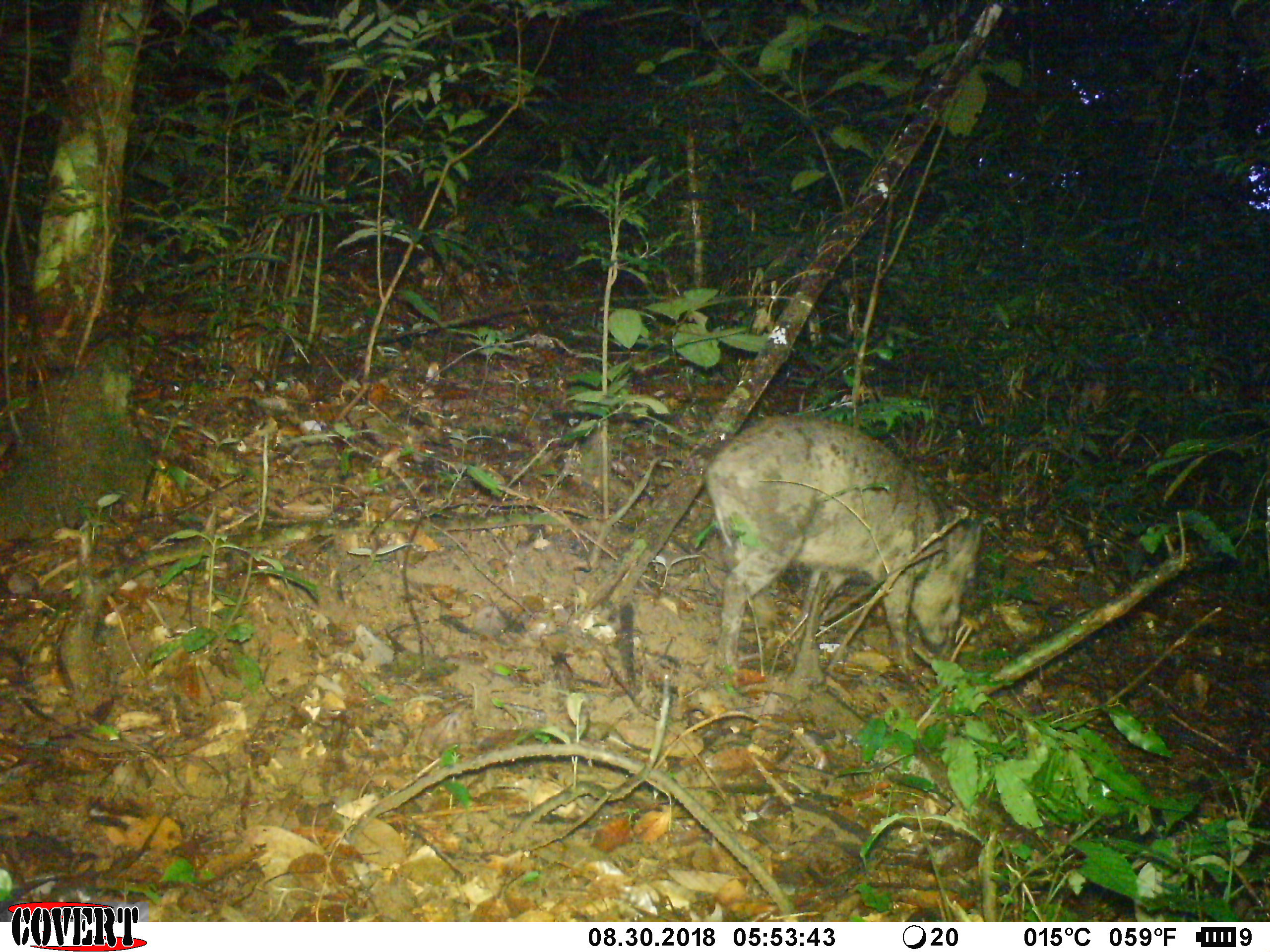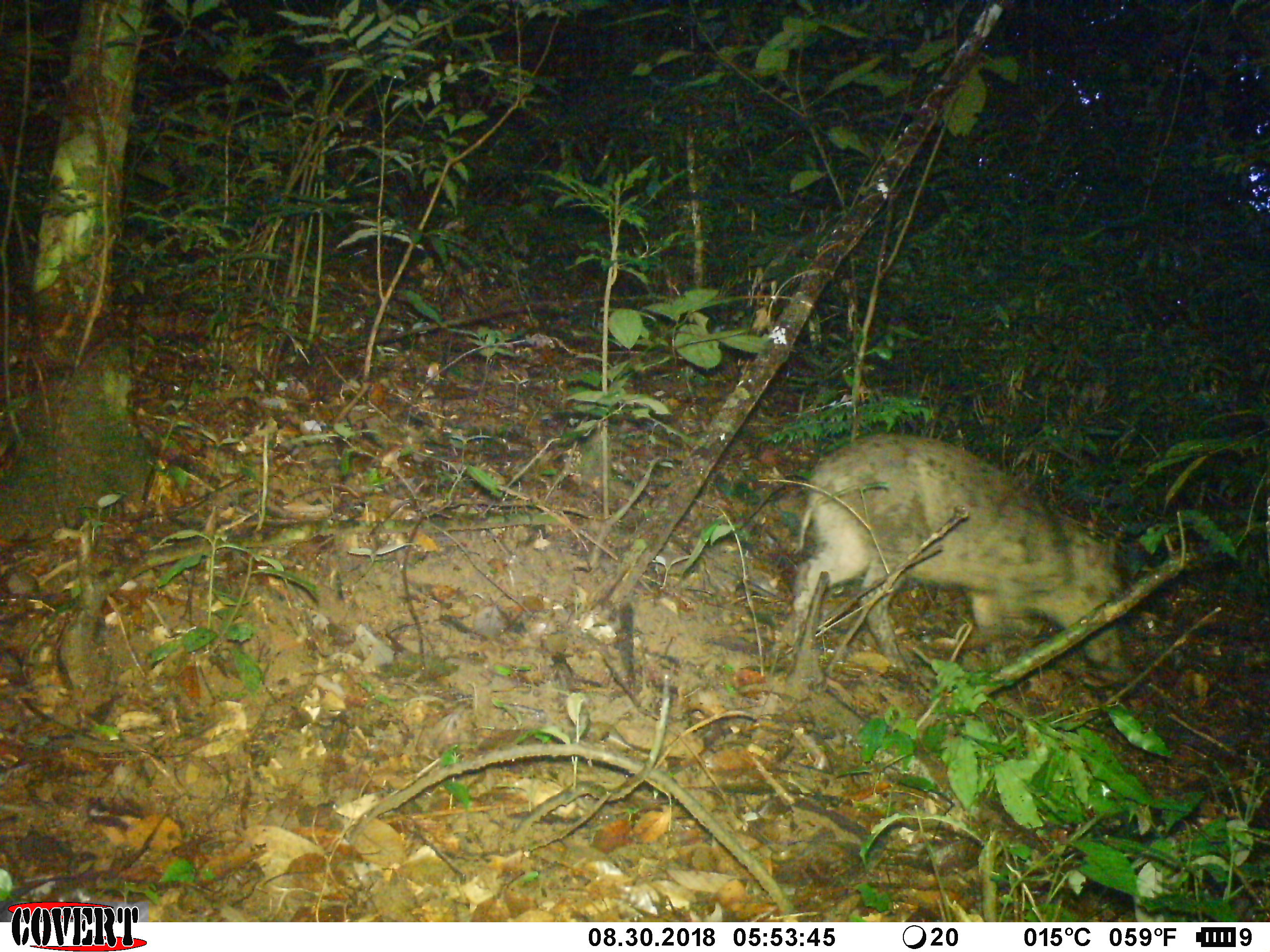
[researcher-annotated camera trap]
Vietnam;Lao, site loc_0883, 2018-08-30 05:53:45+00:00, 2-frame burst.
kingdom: Animalia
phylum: Chordata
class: Mammalia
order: Artiodactyla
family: Suidae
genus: Sus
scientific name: Sus scrofa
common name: eurasian wild pig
Eurasian wild pig (Sus scrofa). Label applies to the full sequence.